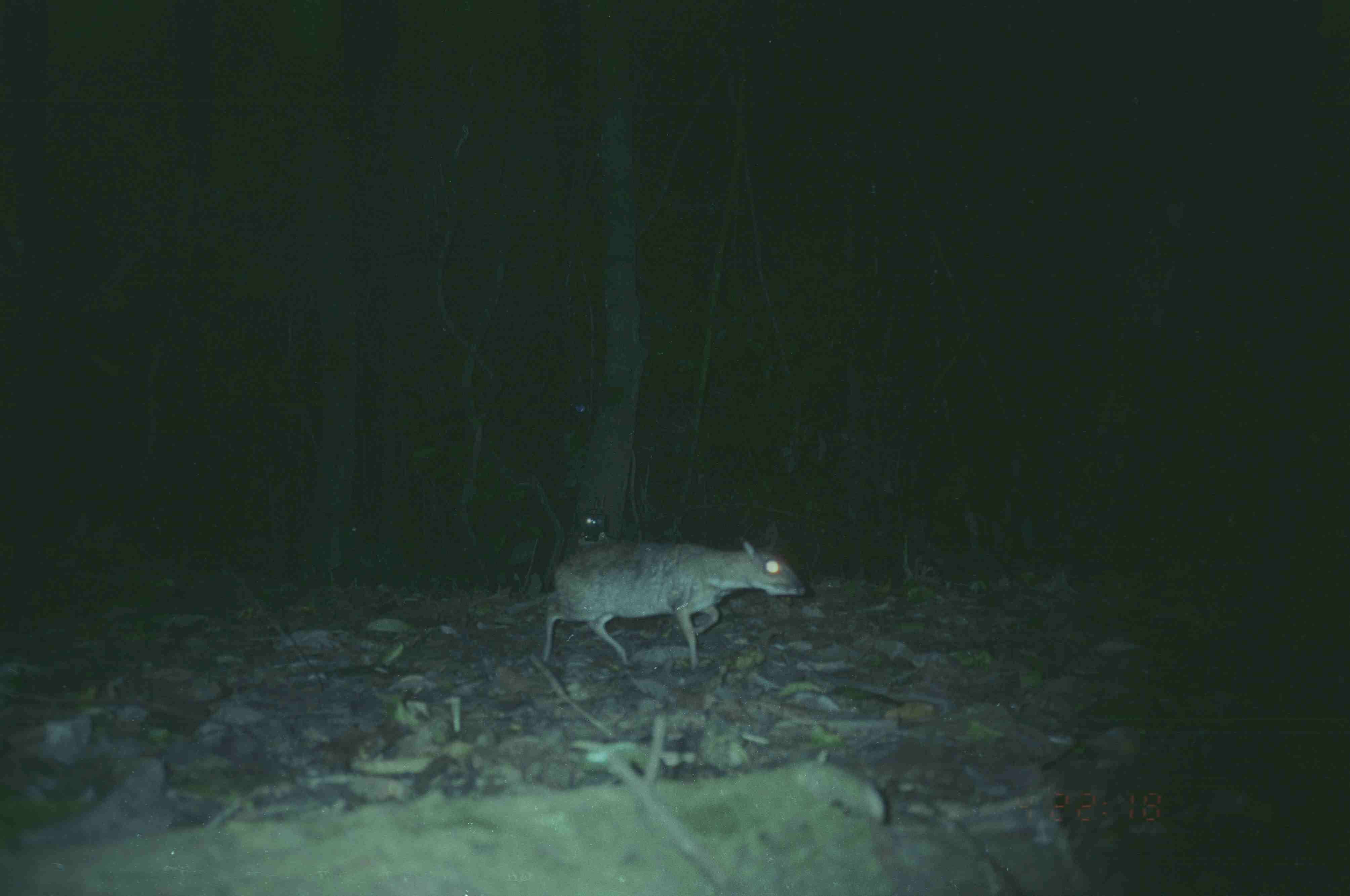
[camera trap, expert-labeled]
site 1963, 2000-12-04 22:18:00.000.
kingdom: Animalia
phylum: Chordata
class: Mammalia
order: Artiodactyla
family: Tragulidae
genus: Tragulus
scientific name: Tragulus napu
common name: greater oriental chevrotain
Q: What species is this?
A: Tragulus napu (greater oriental chevrotain).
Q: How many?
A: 1.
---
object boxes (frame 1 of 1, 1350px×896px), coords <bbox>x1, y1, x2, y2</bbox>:
tragulus napu: <bbox>540, 539, 808, 672</bbox>